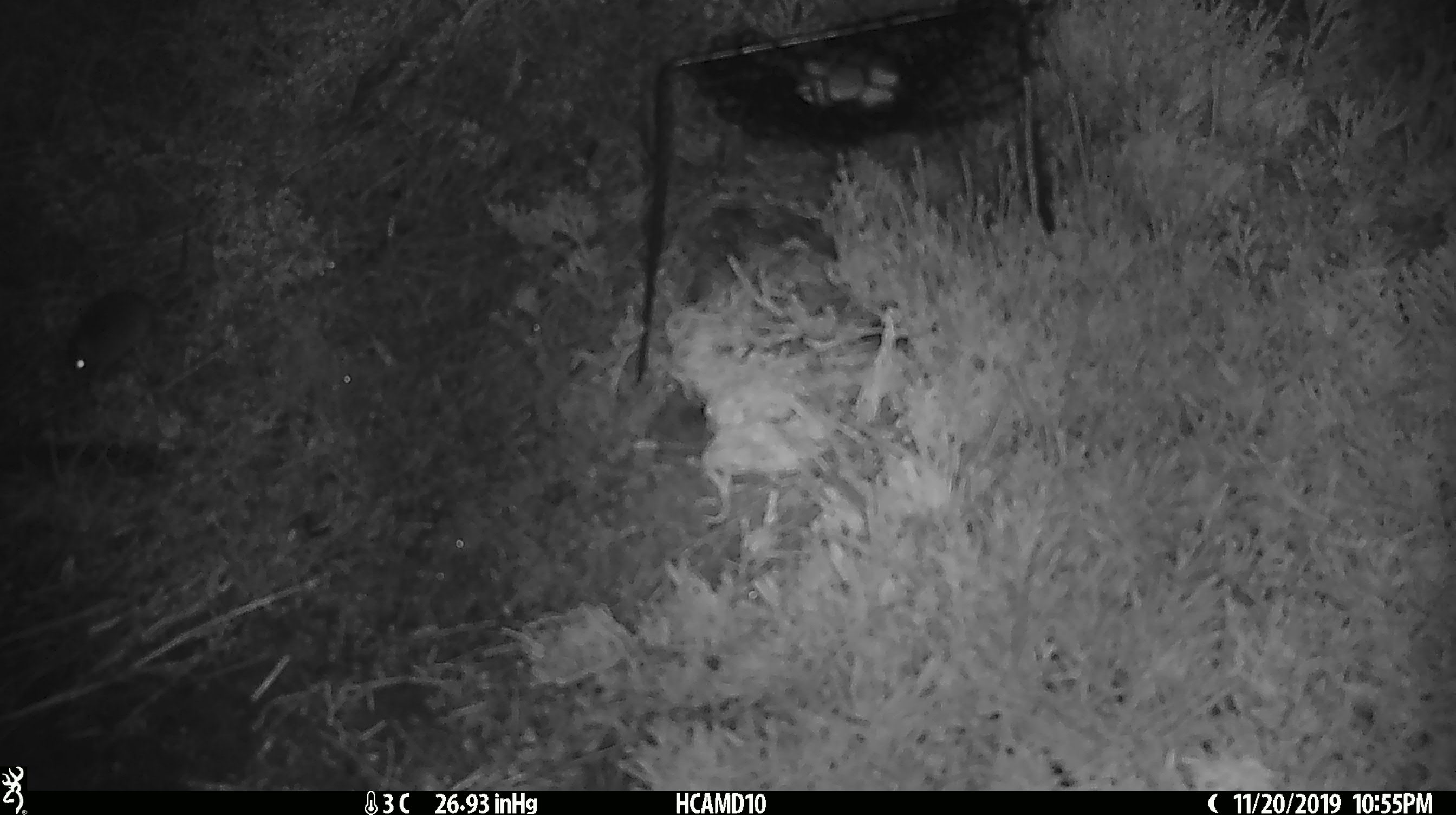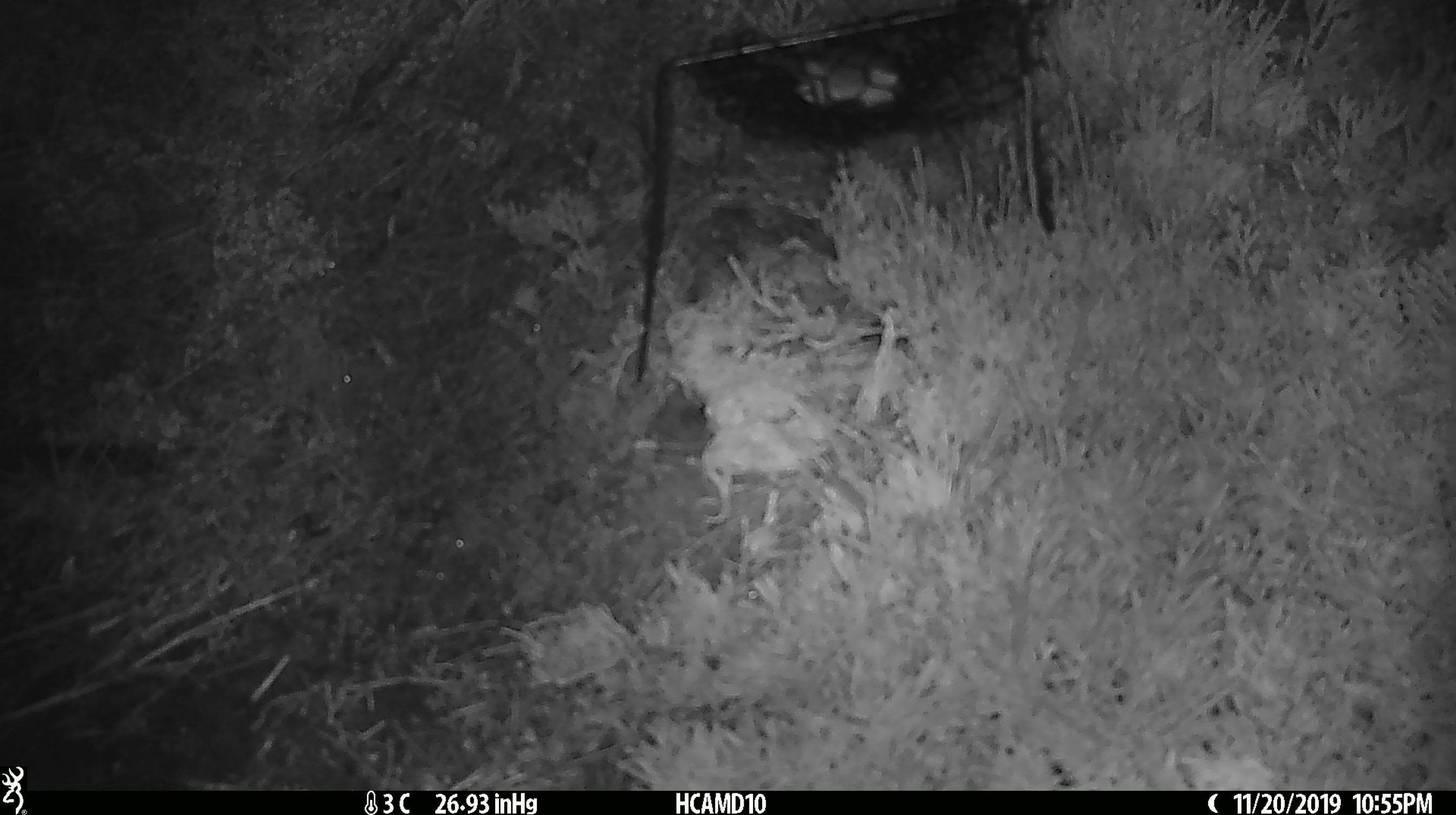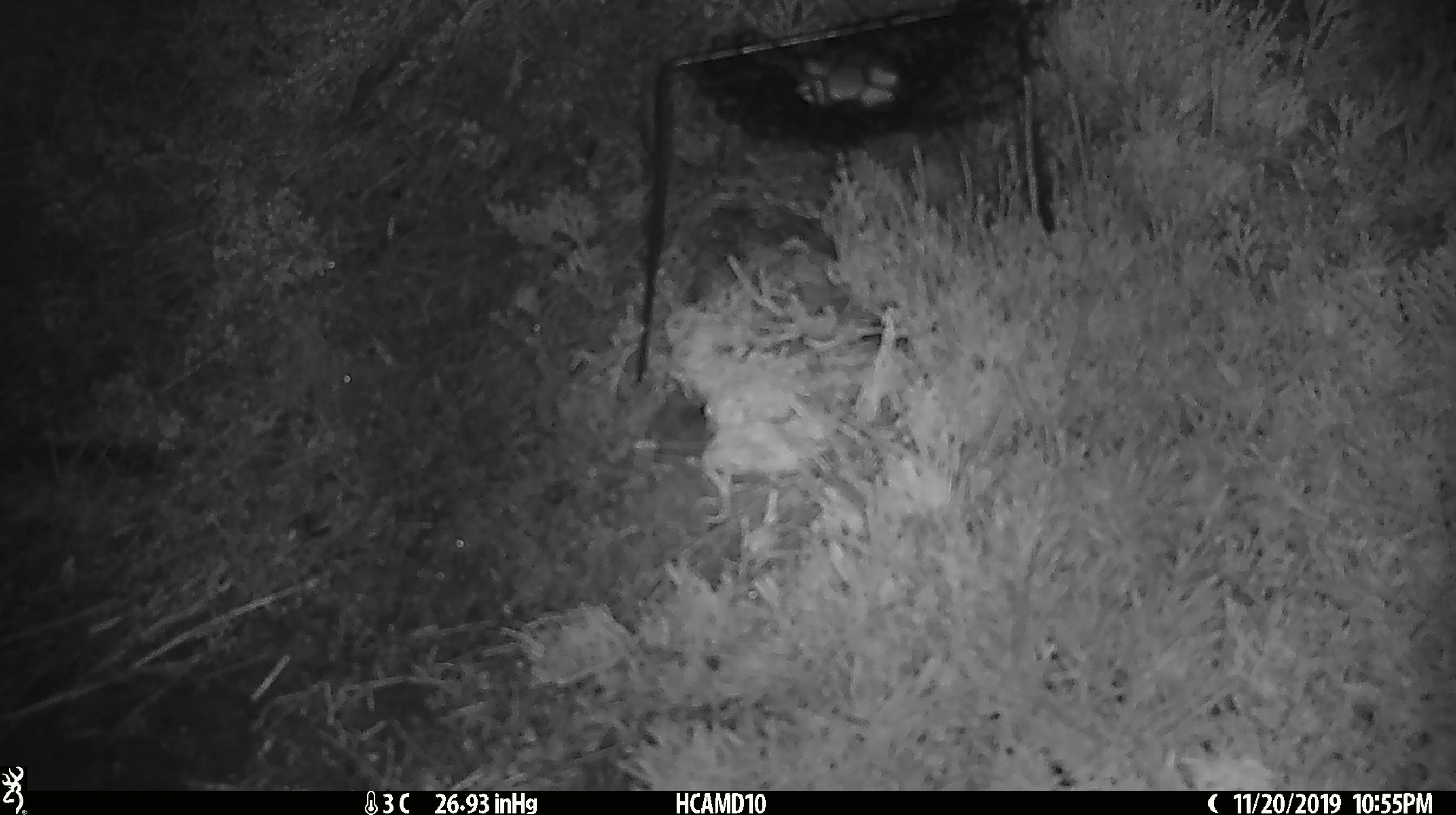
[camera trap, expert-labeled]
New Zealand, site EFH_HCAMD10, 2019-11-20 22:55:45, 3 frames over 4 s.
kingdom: Animalia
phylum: Chordata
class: Mammalia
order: Rodentia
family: Muridae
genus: Mus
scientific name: Mus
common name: mouse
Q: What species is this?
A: Mouse (Mus).